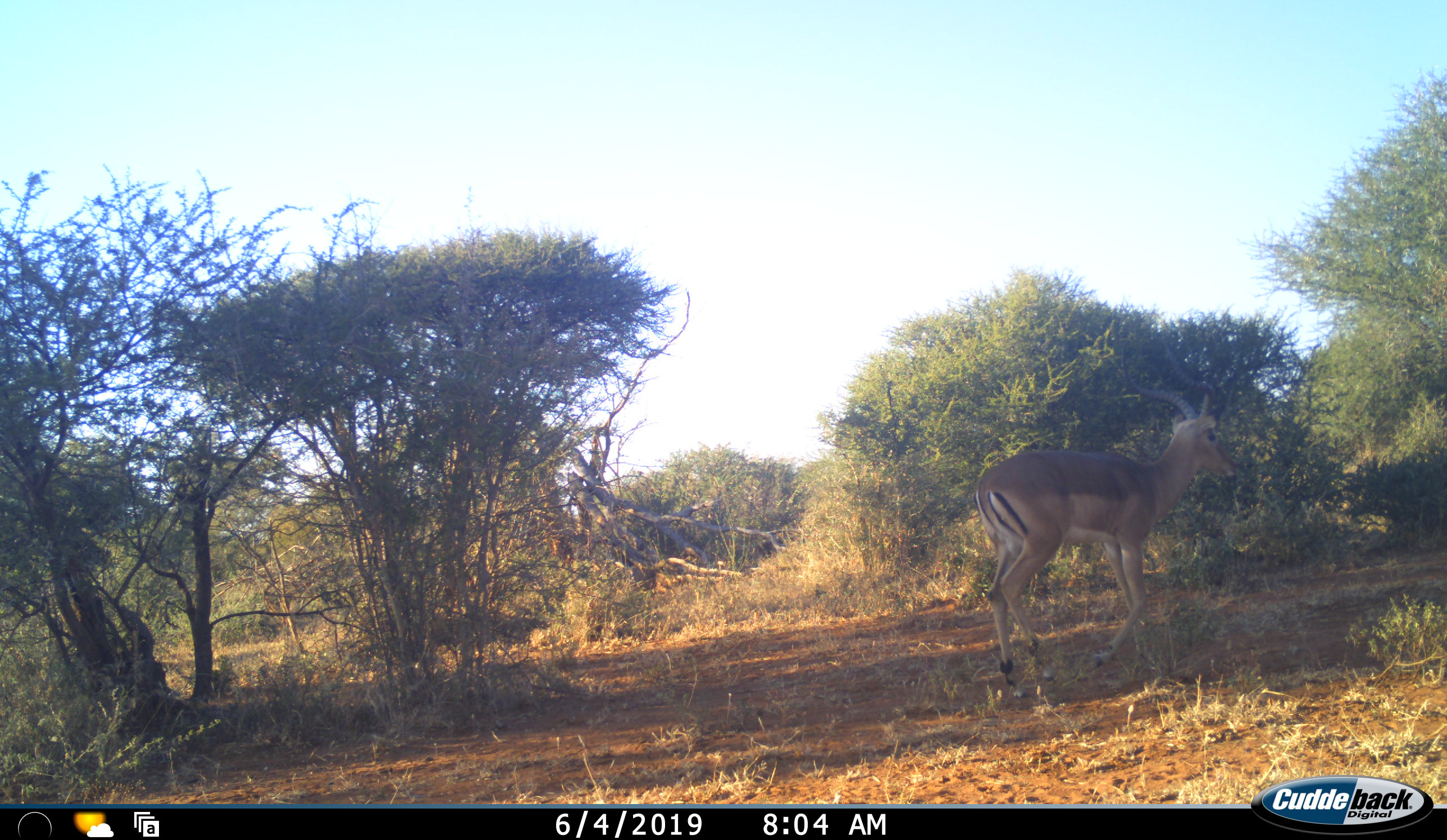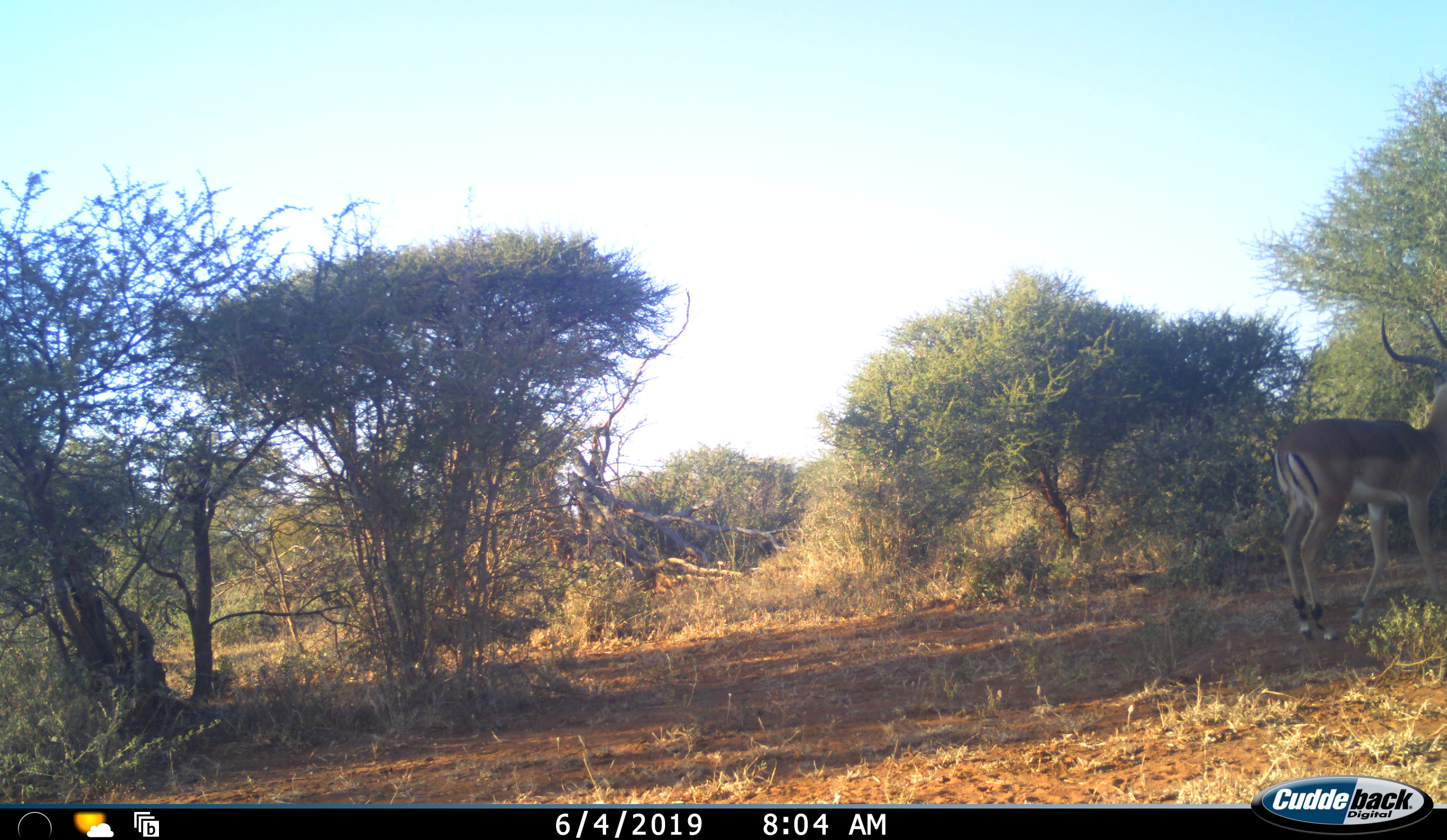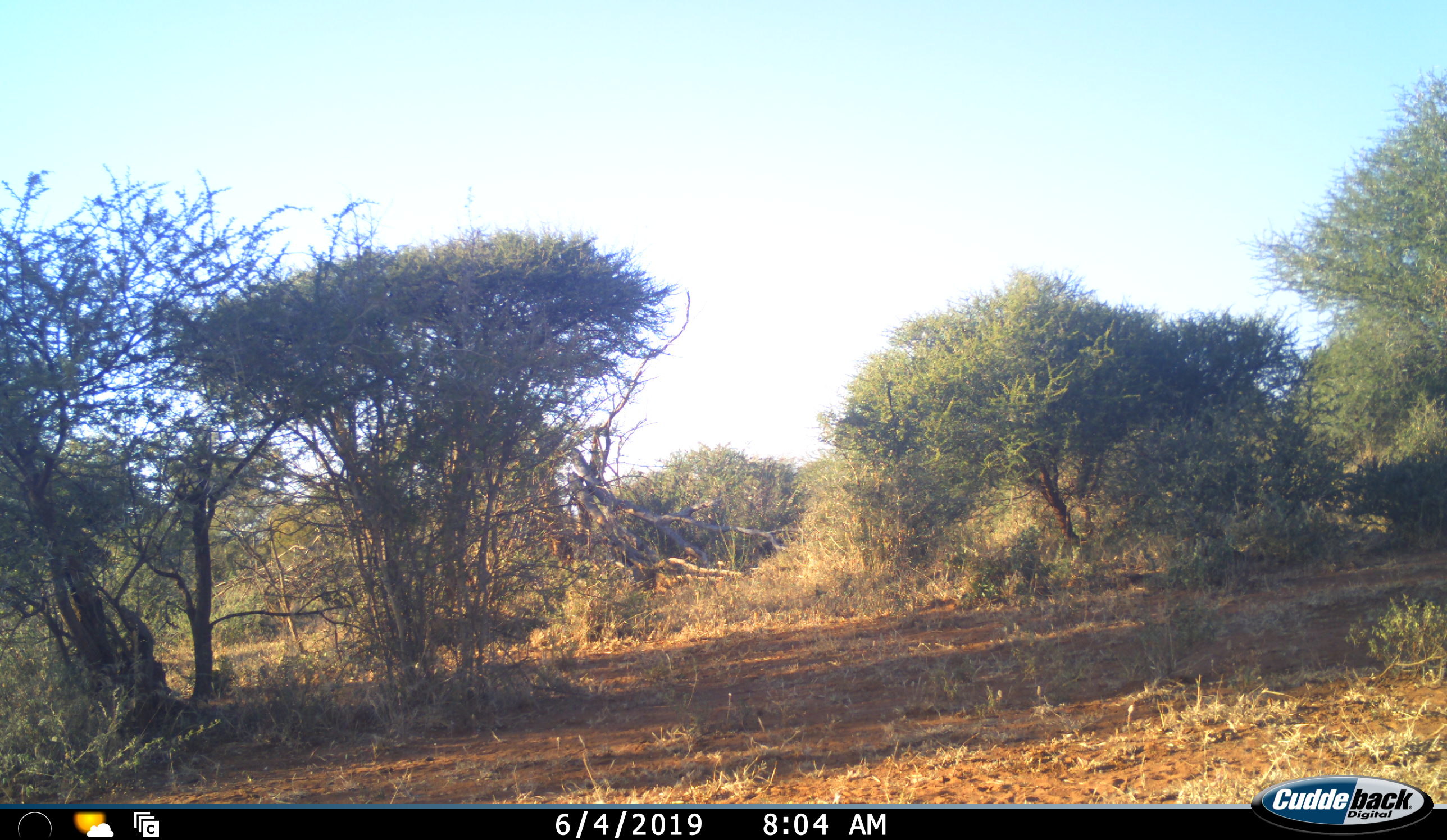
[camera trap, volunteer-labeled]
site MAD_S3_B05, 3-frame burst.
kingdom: Animalia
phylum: Chordata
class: Mammalia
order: Artiodactyla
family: Bovidae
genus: Aepyceros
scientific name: Aepyceros melampus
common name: impala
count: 1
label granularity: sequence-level